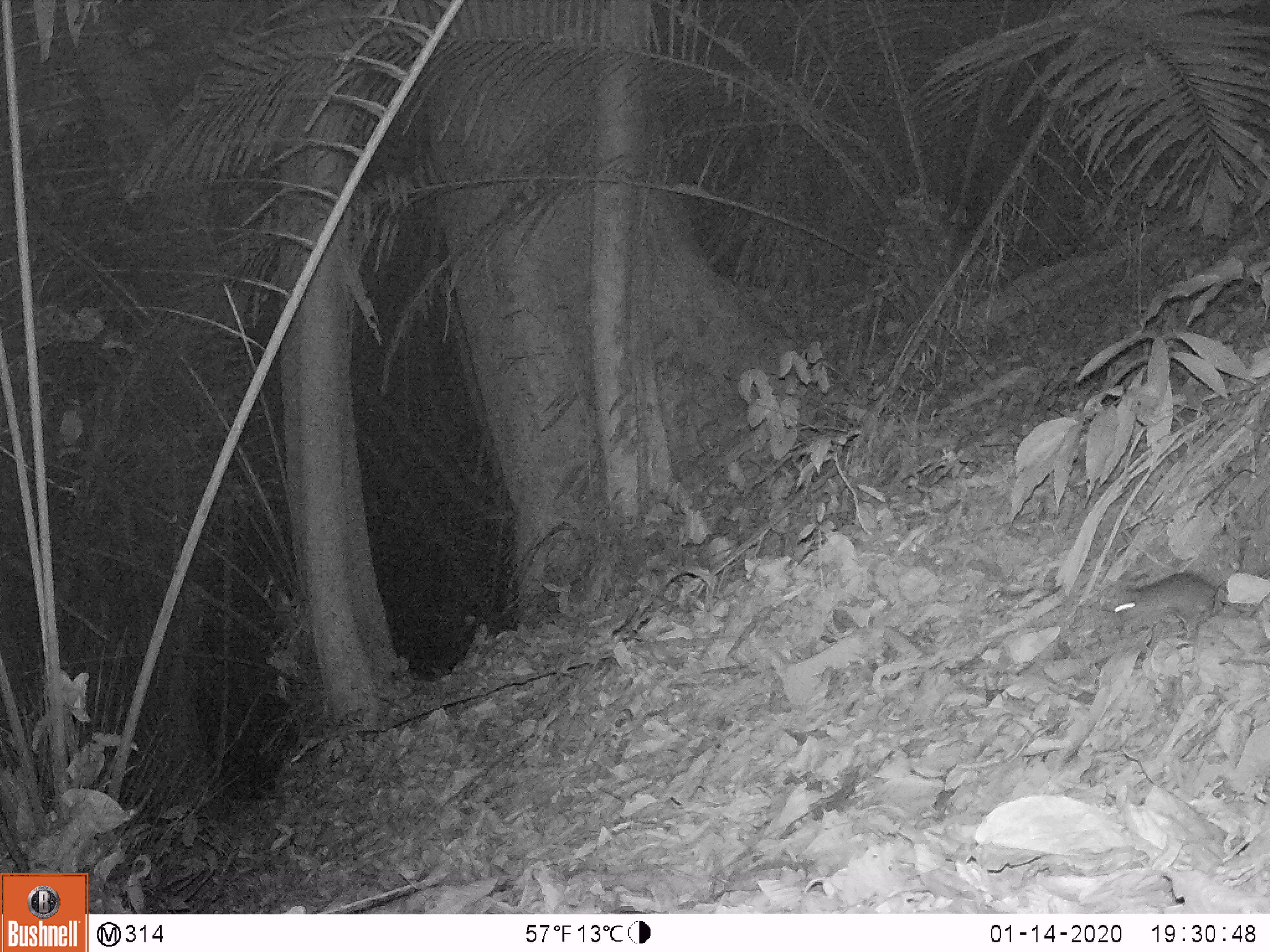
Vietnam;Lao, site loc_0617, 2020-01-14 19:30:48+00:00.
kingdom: Animalia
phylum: Chordata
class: Mammalia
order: Rodentia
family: Muridae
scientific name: Muridae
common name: old-world mice and rats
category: unidentified murid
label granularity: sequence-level